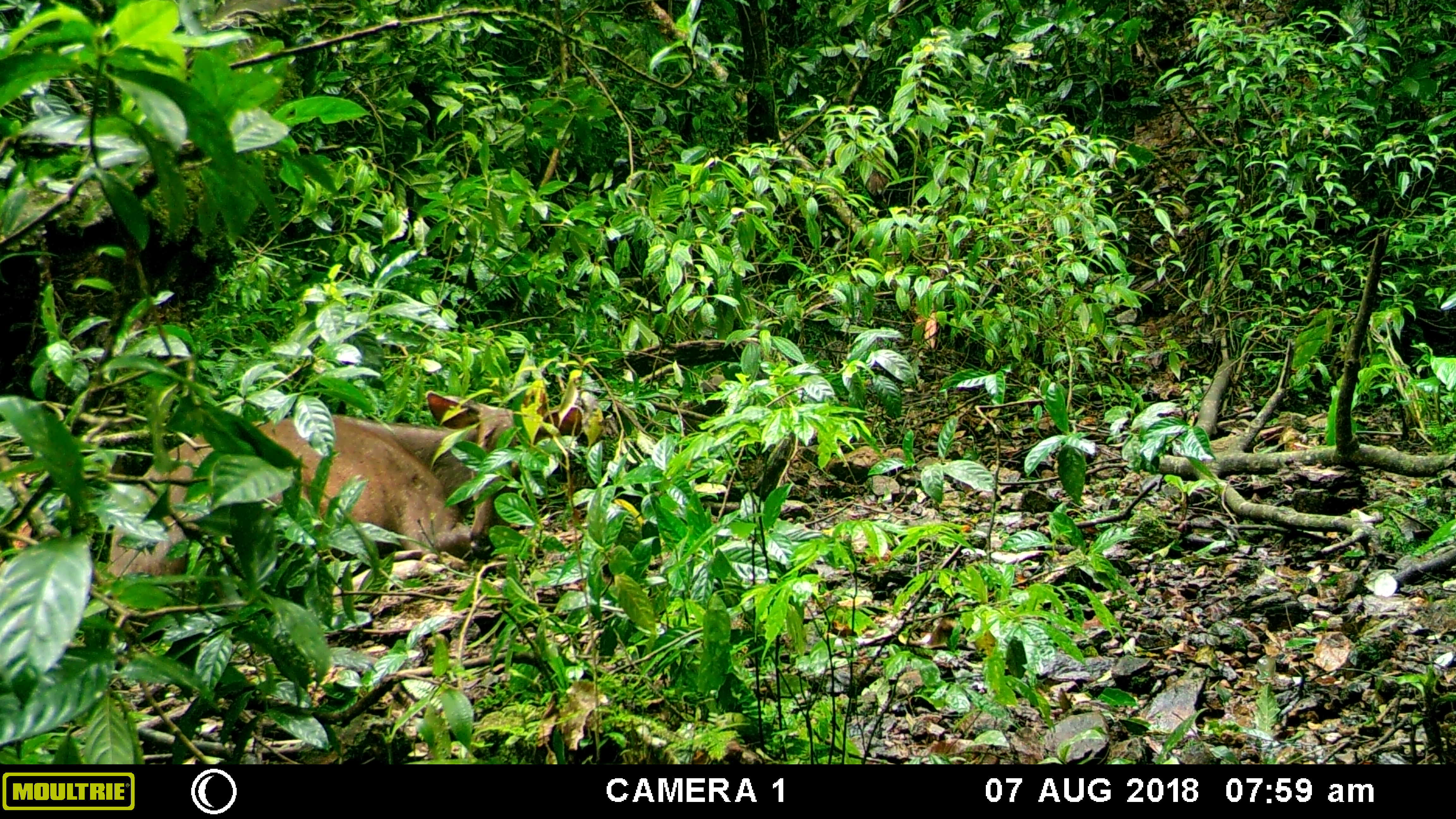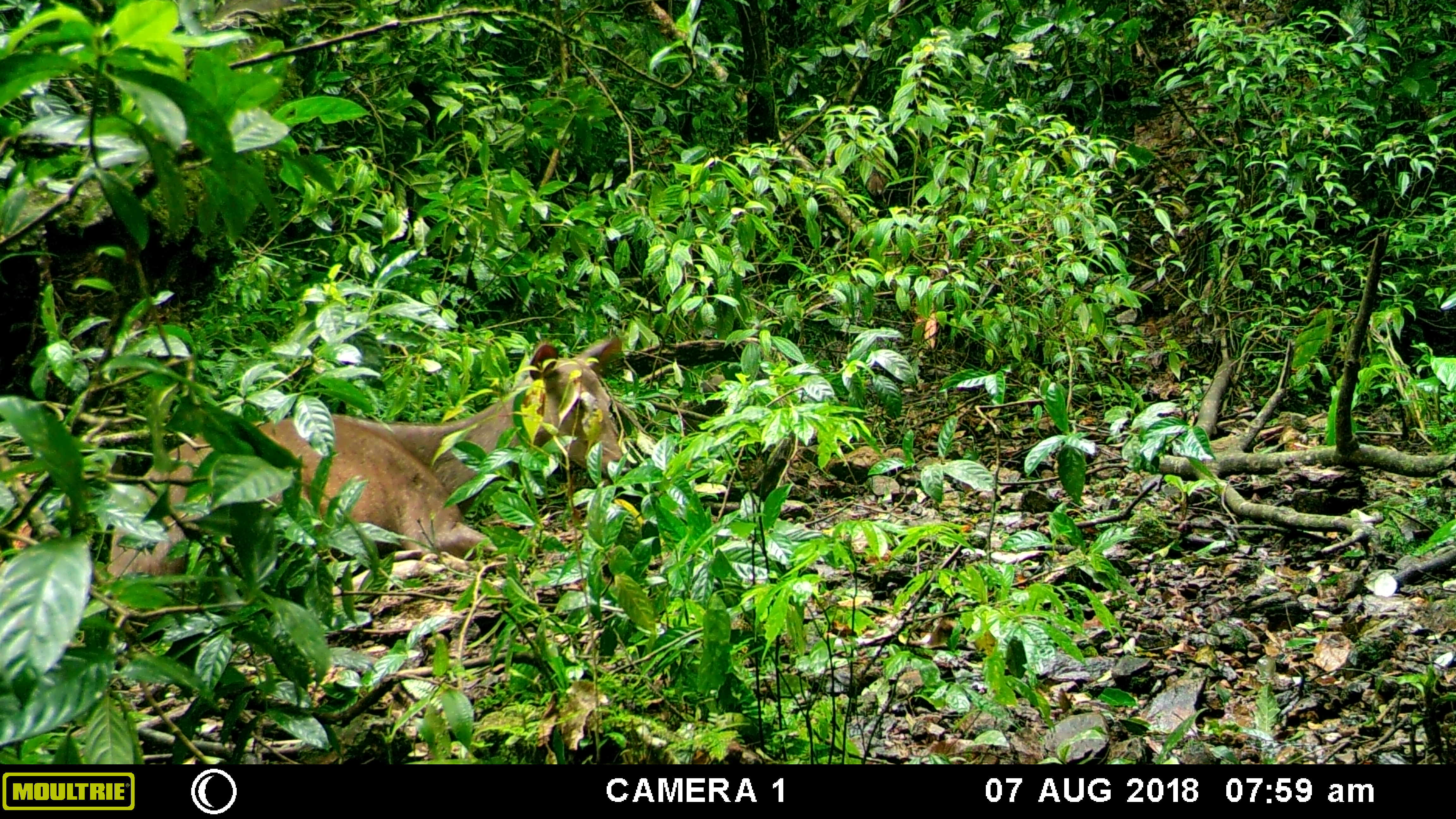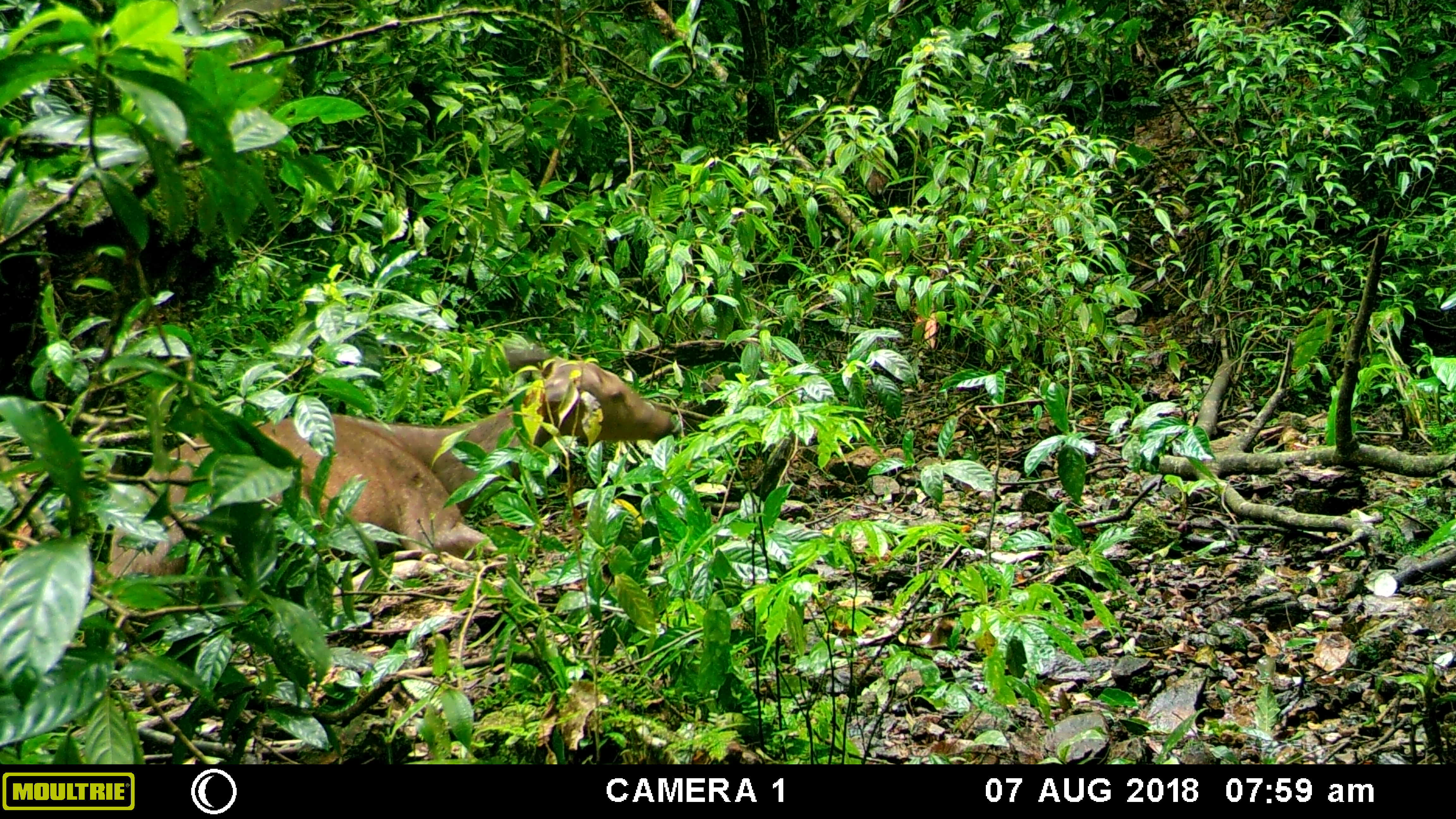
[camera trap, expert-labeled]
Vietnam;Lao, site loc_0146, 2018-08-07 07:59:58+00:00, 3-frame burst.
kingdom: Animalia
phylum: Chordata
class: Mammalia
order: Artiodactyla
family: Cervidae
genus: Rusa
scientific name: Rusa unicolor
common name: sambar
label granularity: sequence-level